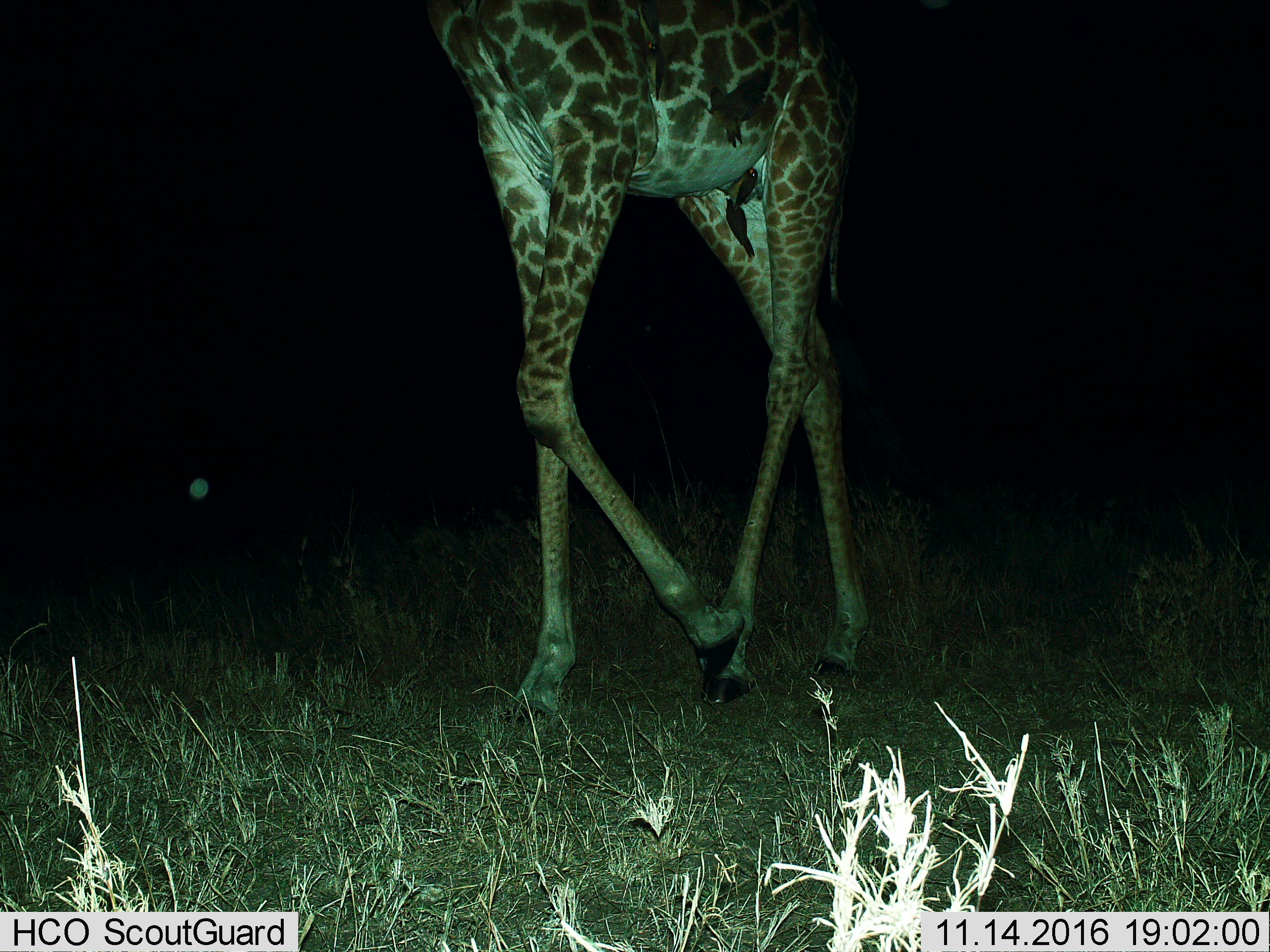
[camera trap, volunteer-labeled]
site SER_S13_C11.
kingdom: Animalia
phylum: Chordata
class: Mammalia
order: Artiodactyla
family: Giraffidae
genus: Giraffa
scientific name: Giraffa camelopardalis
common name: giraffe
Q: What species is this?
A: Giraffe (Giraffa camelopardalis).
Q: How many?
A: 1.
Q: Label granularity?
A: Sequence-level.